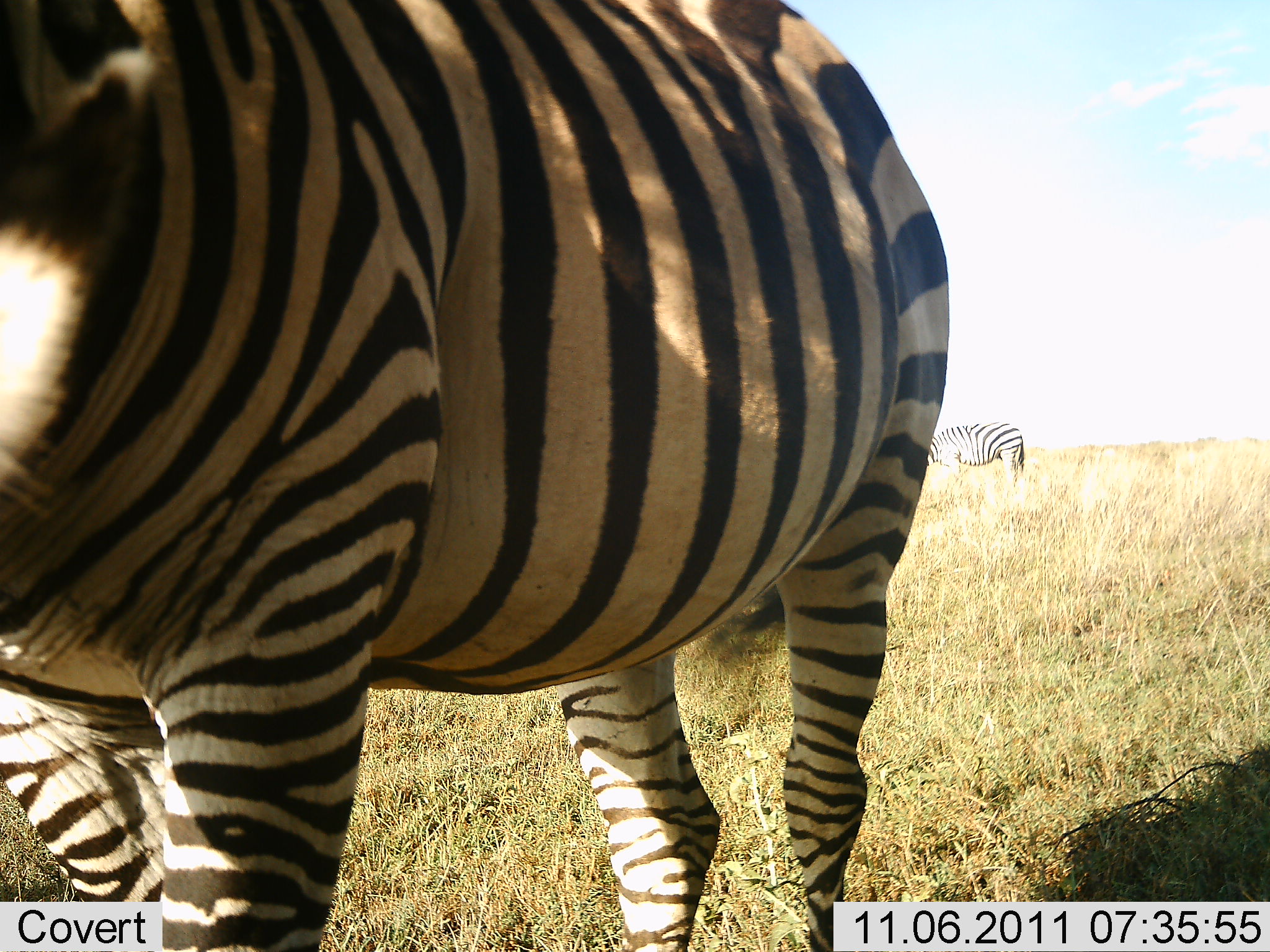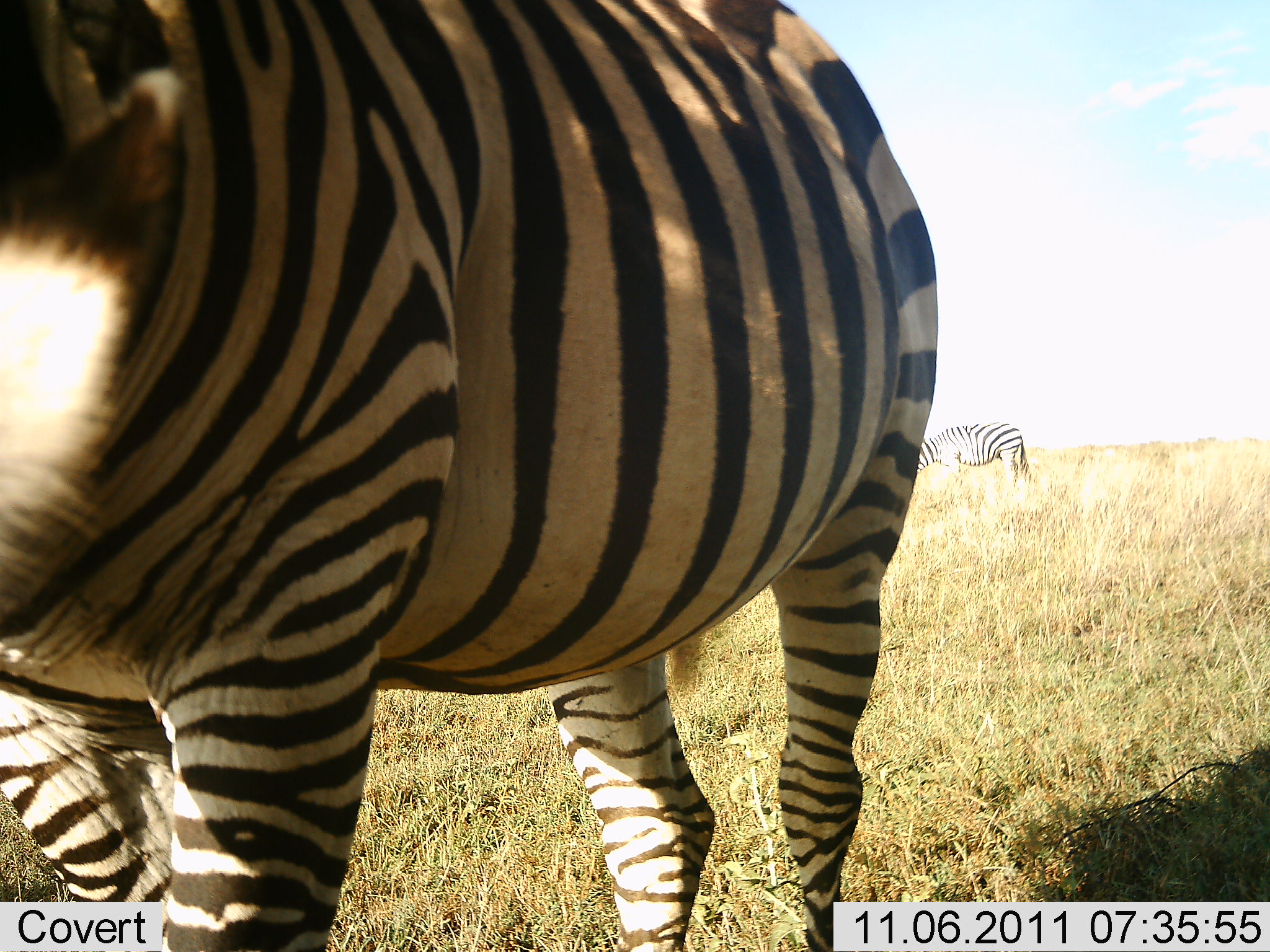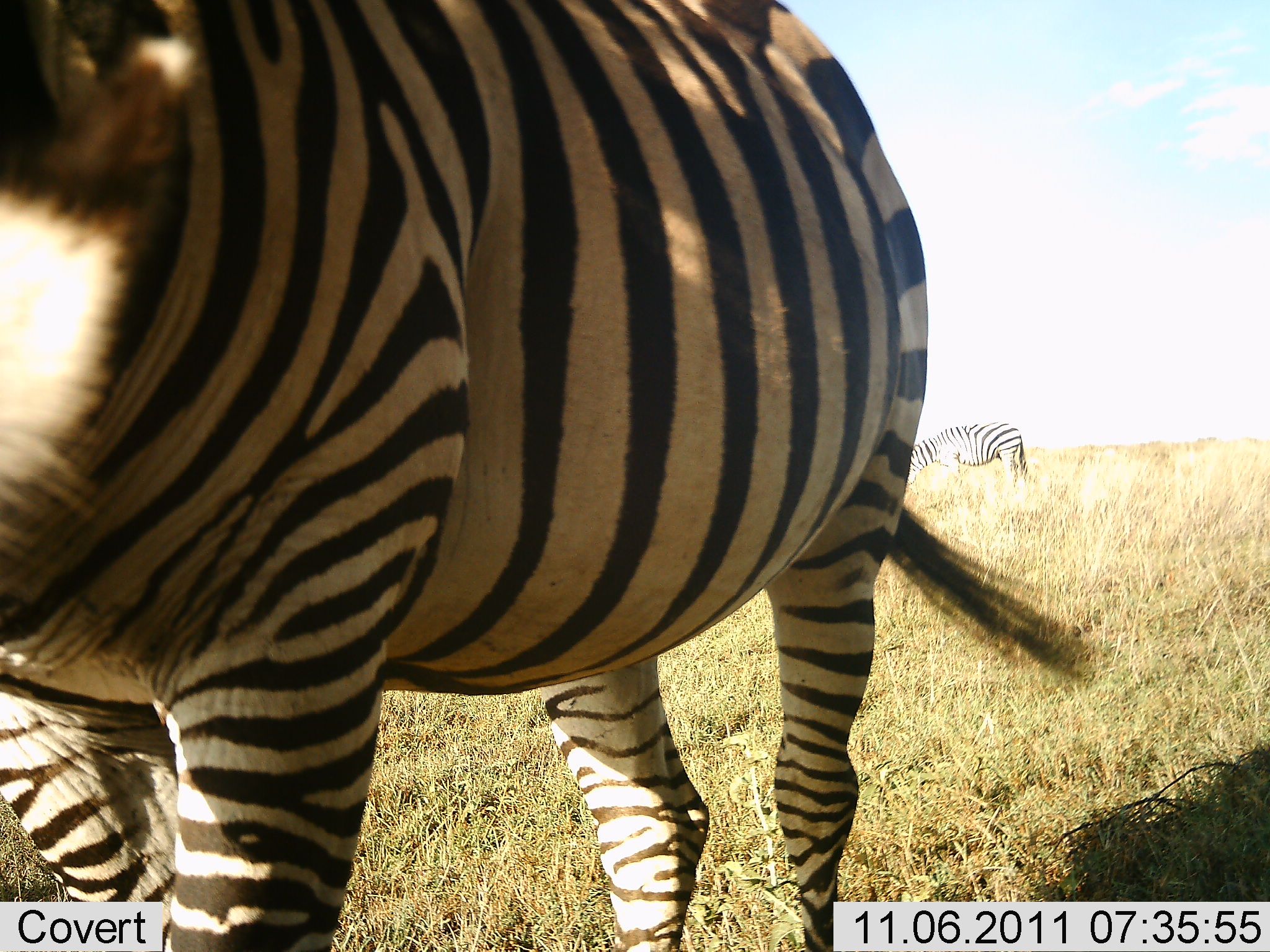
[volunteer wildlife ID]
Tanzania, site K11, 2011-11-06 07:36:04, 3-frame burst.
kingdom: Animalia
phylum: Chordata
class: Mammalia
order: Perissodactyla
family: Equidae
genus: Equus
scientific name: Equus quagga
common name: plains zebra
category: zebra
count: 2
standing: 100%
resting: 0%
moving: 10%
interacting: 0%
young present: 0%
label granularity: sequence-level